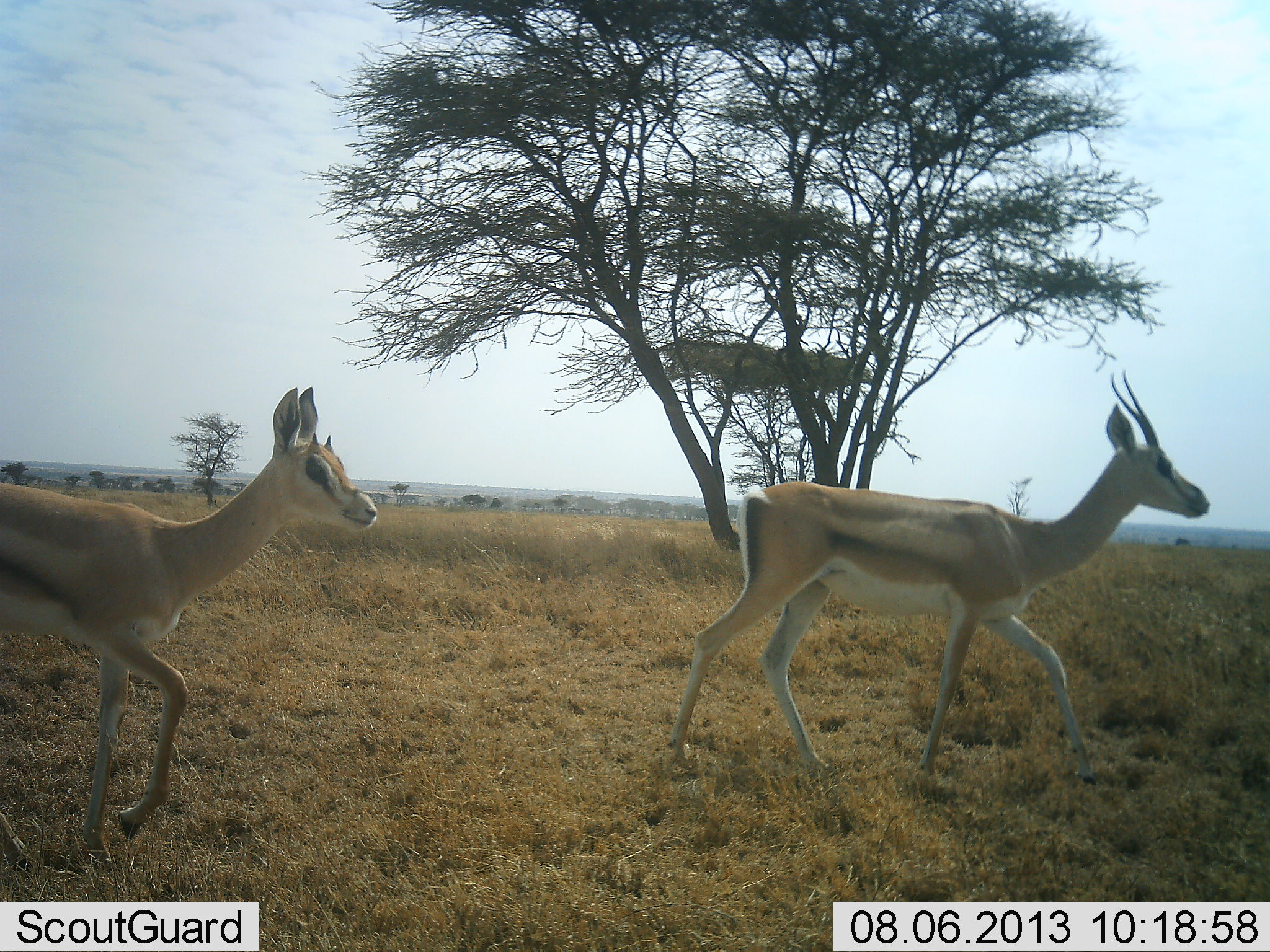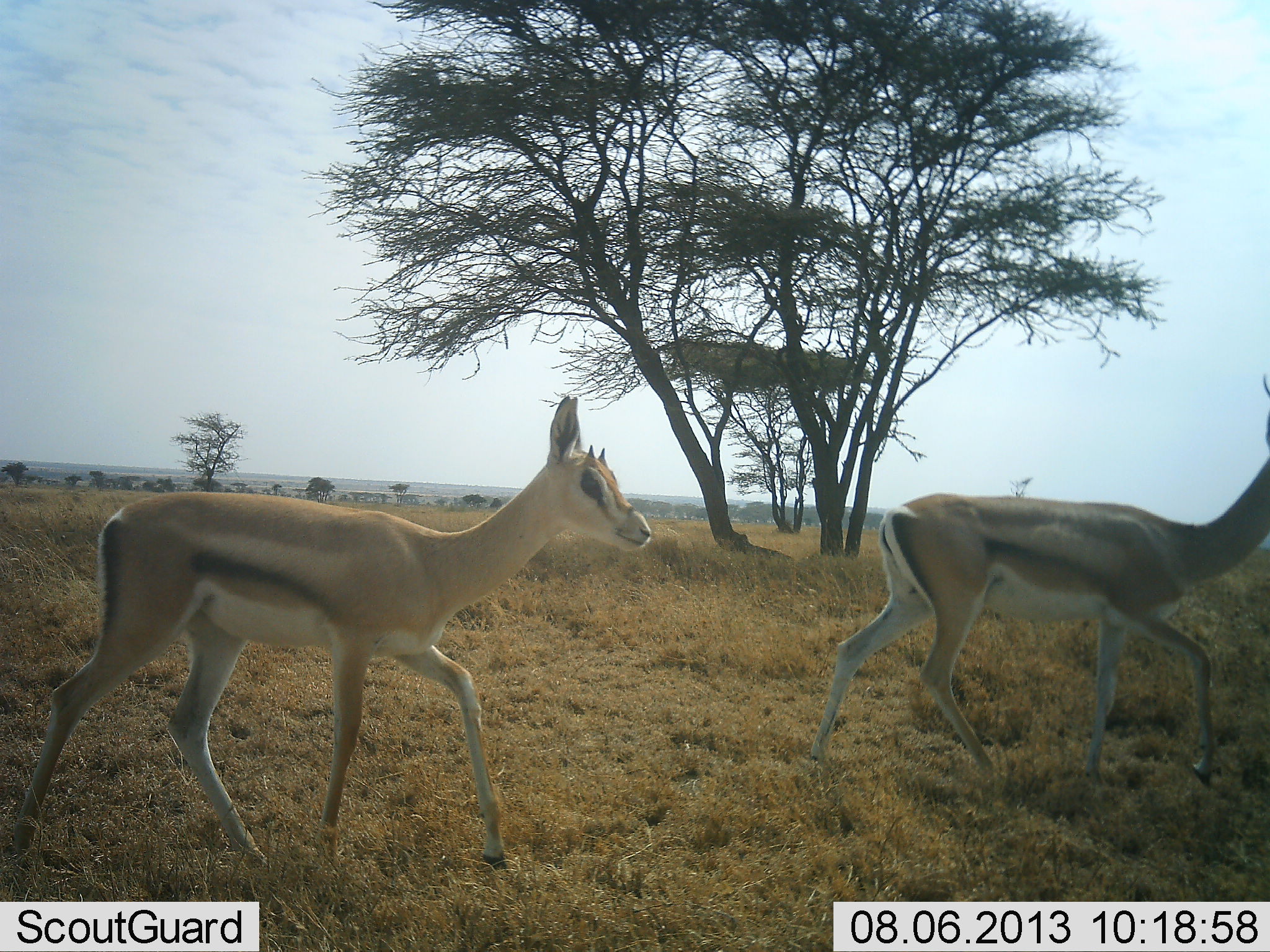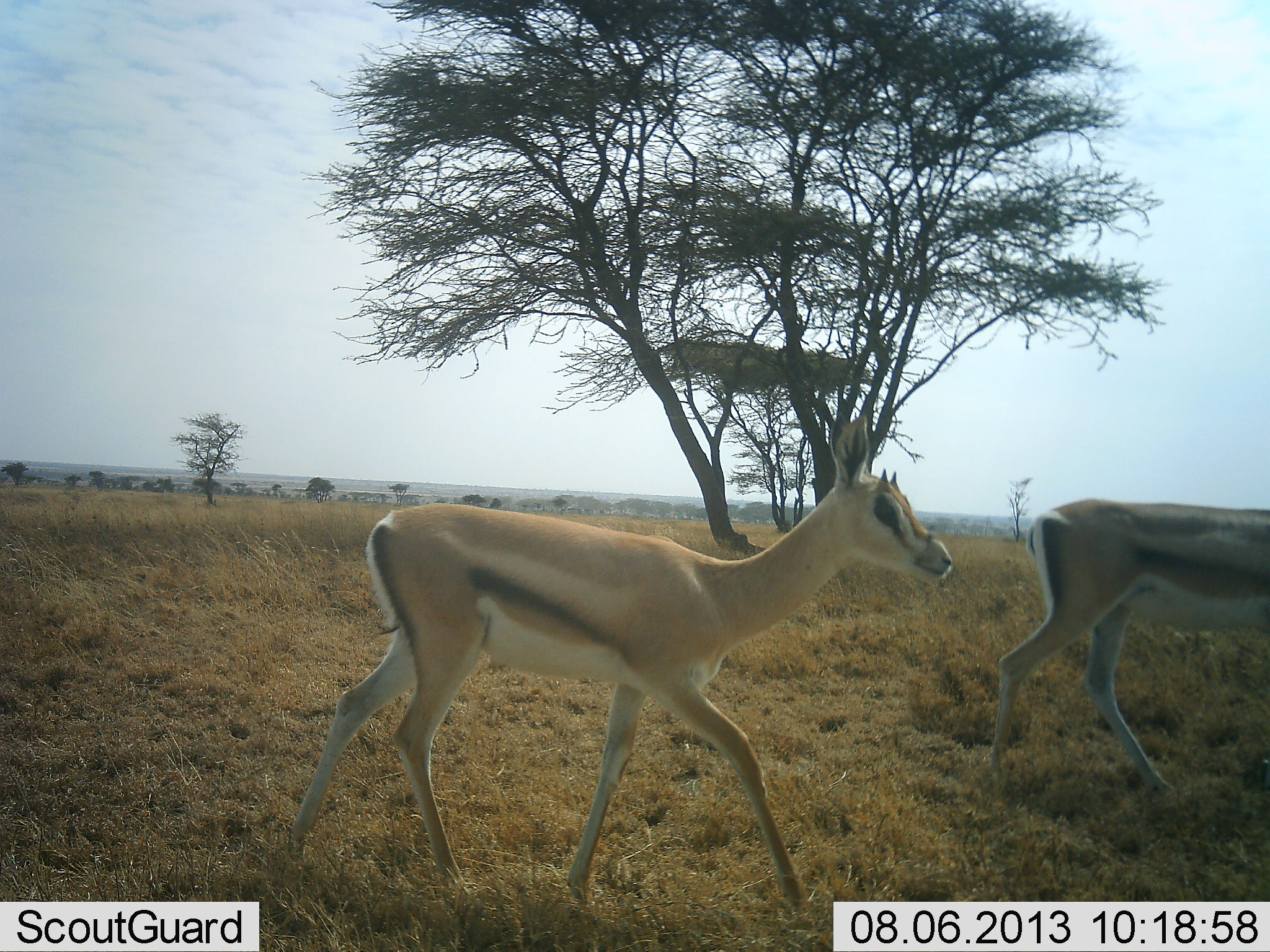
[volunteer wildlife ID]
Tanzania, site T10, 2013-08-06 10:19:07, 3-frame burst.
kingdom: Animalia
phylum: Chordata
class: Mammalia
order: Artiodactyla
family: Bovidae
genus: Eudorcas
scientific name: Eudorcas thomsonii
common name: thomson's gazelle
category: gazellethomsons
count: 2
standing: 0%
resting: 0%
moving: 100%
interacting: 0%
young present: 29%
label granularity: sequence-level